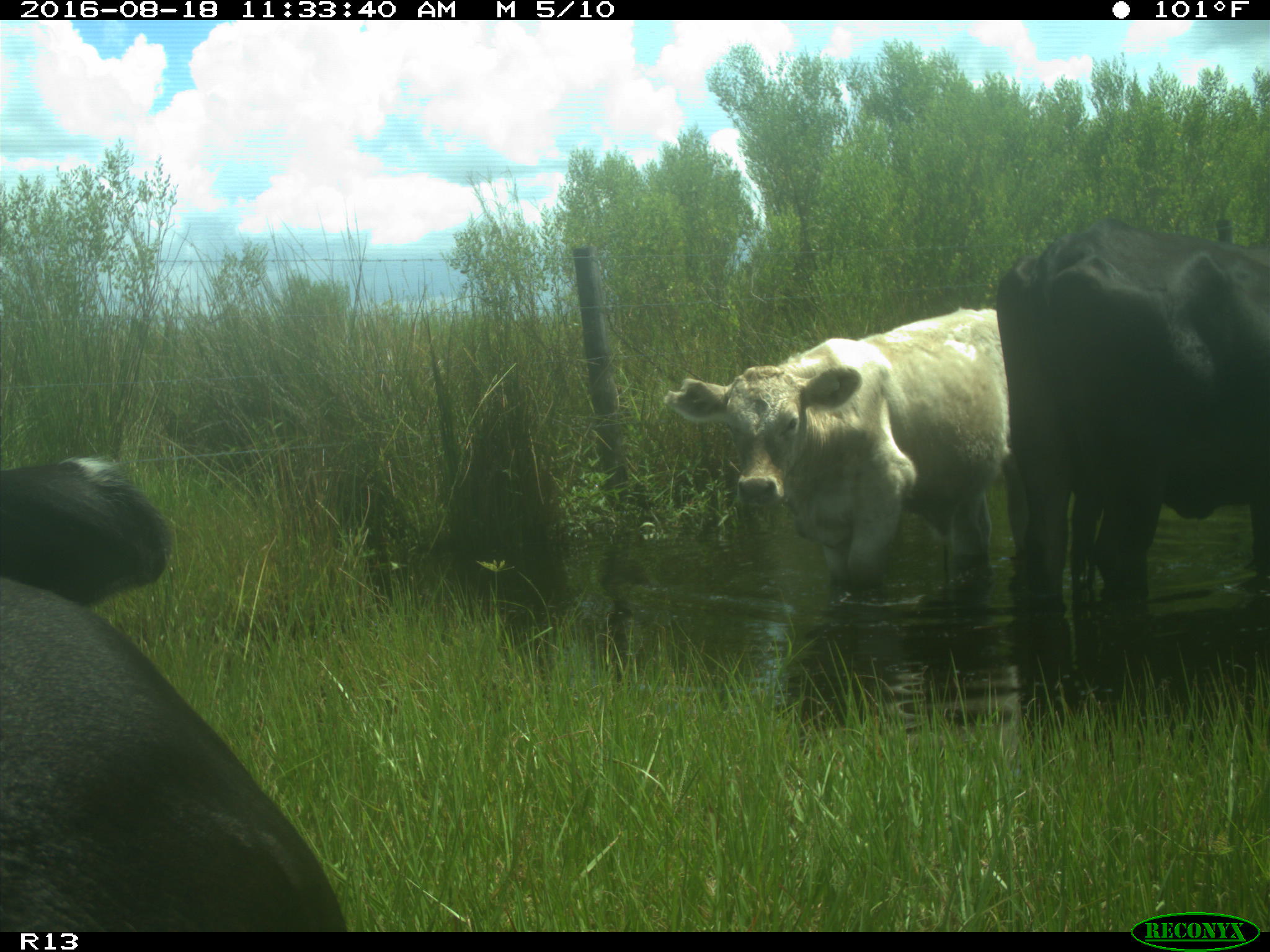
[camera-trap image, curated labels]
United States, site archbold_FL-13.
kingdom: Animalia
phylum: Chordata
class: Mammalia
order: Artiodactyla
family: Bovidae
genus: Bos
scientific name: Bos taurus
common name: domestic cow